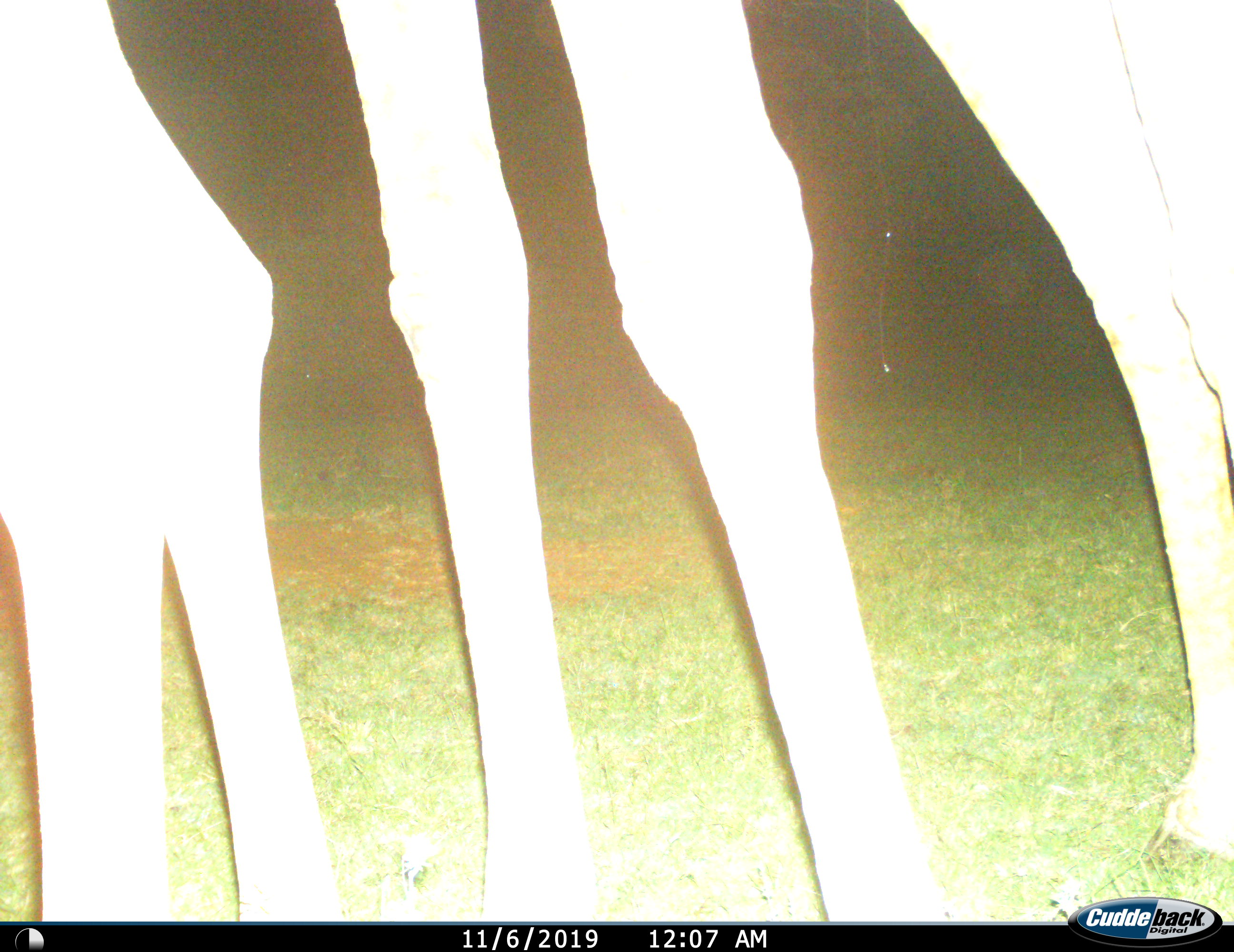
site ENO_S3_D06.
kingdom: Animalia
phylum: Chordata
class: Mammalia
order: Artiodactyla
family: Giraffidae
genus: Giraffa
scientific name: Giraffa camelopardalis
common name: giraffe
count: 2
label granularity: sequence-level